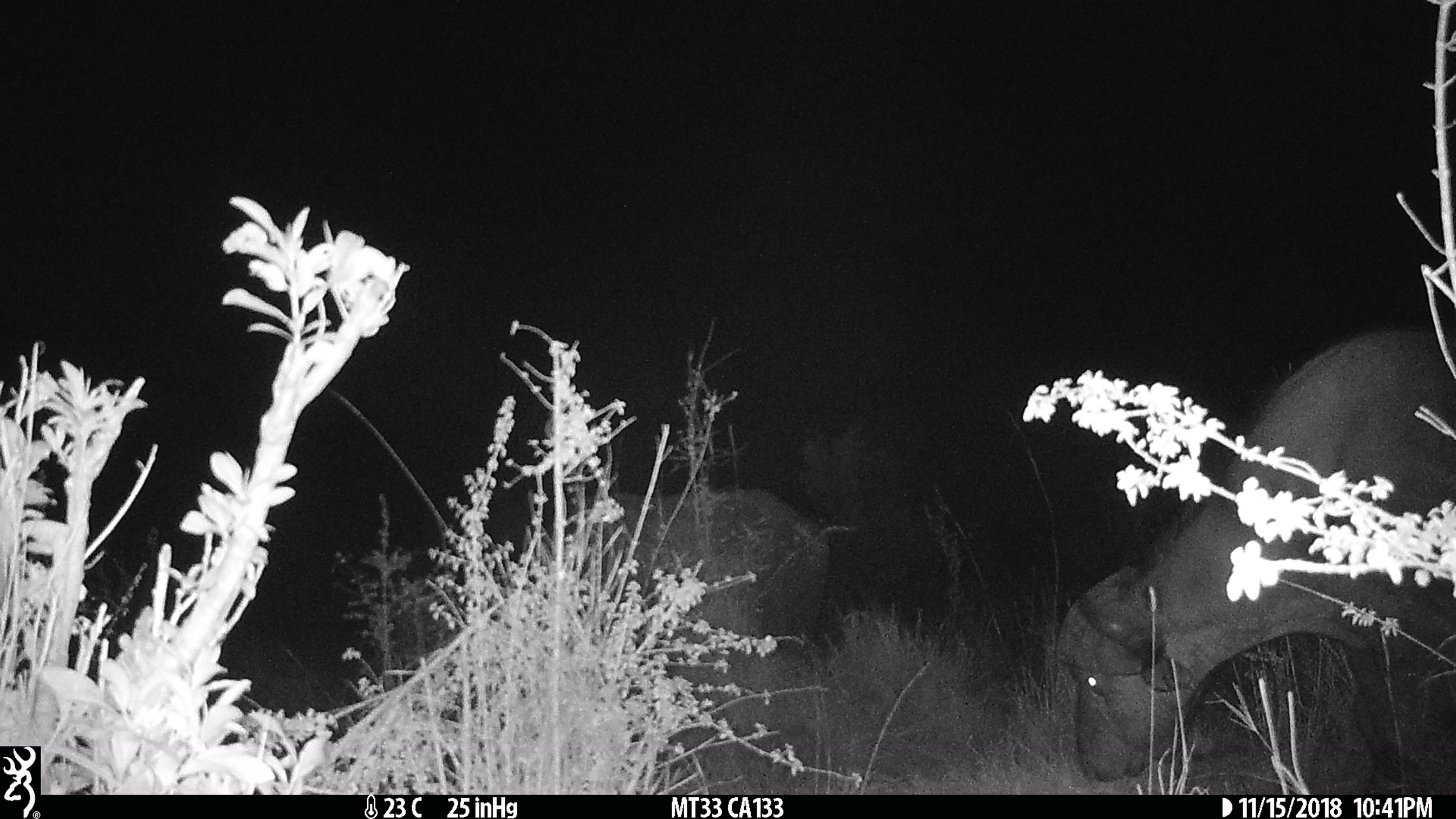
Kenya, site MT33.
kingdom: Animalia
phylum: Chordata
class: Mammalia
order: Artiodactyla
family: Bovidae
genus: Syncerus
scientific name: Syncerus caffer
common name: buffalo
Buffalo (Syncerus caffer).